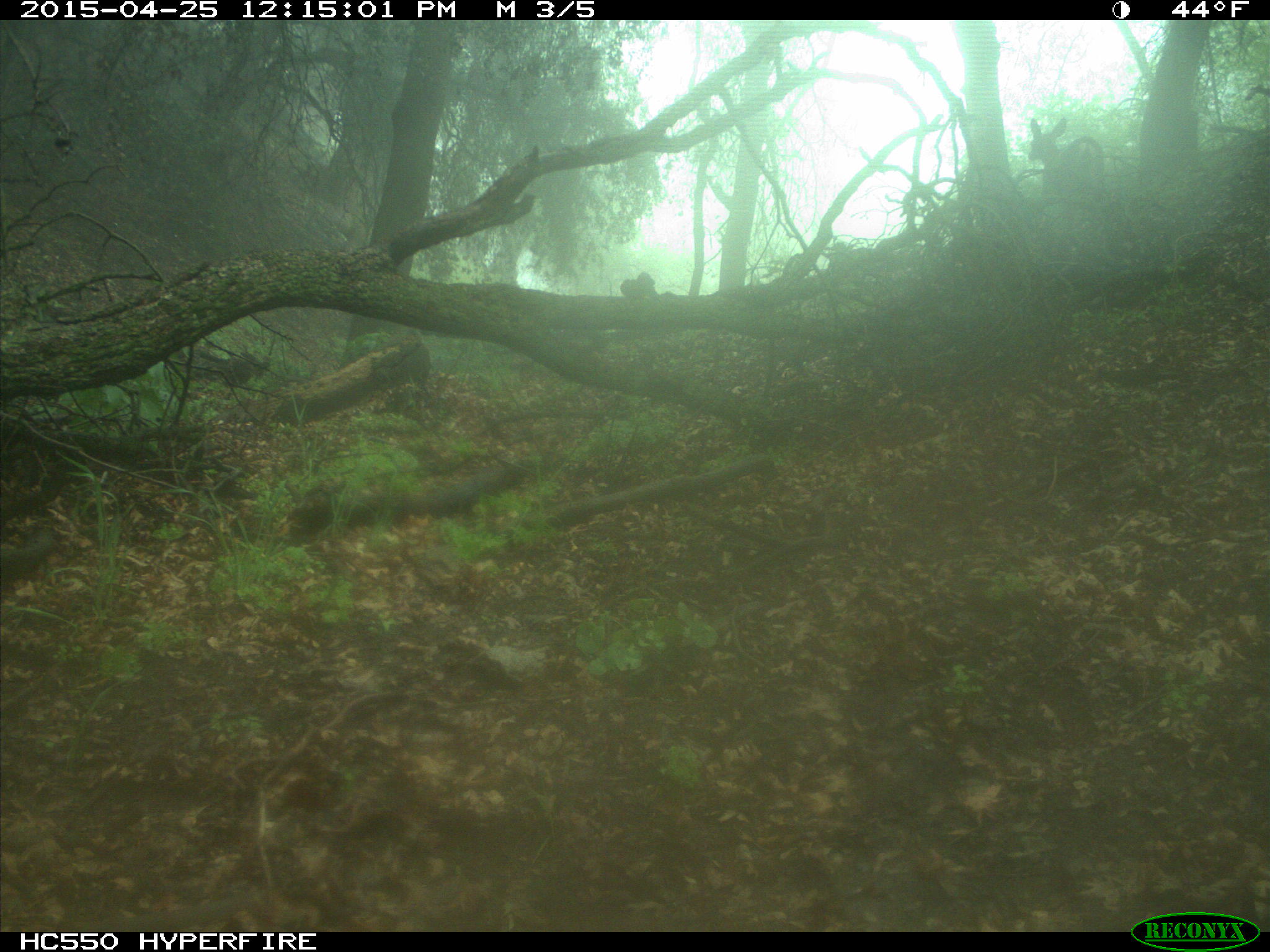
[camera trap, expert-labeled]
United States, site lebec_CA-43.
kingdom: Animalia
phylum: Chordata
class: Mammalia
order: Artiodactyla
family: Cervidae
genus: Odocoileus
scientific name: Odocoileus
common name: deer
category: unidentified deer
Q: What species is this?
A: Unidentified deer (deer) (Odocoileus).